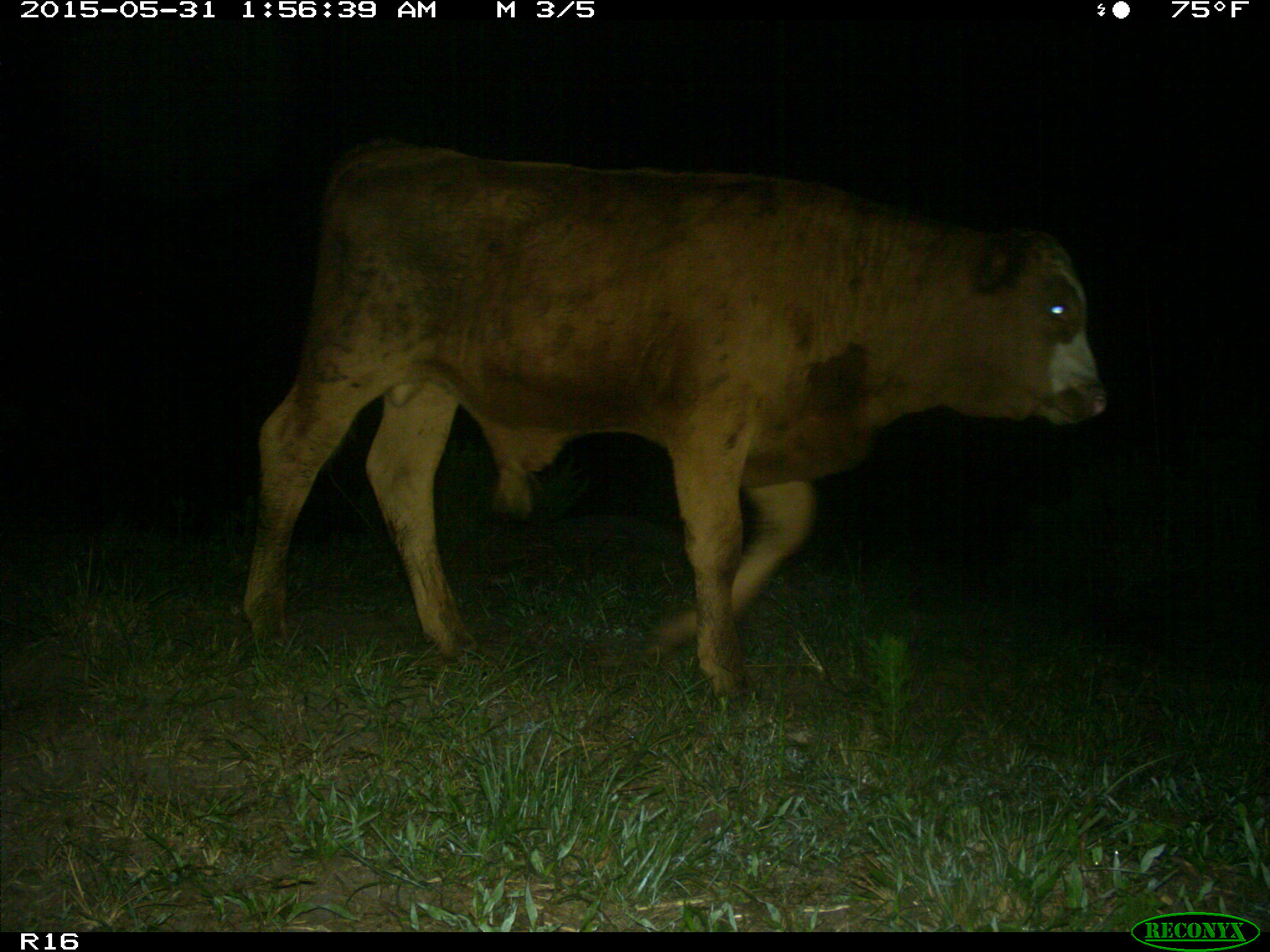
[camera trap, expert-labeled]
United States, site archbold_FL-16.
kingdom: Animalia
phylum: Chordata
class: Mammalia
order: Artiodactyla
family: Bovidae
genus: Bos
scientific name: Bos taurus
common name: domestic cow